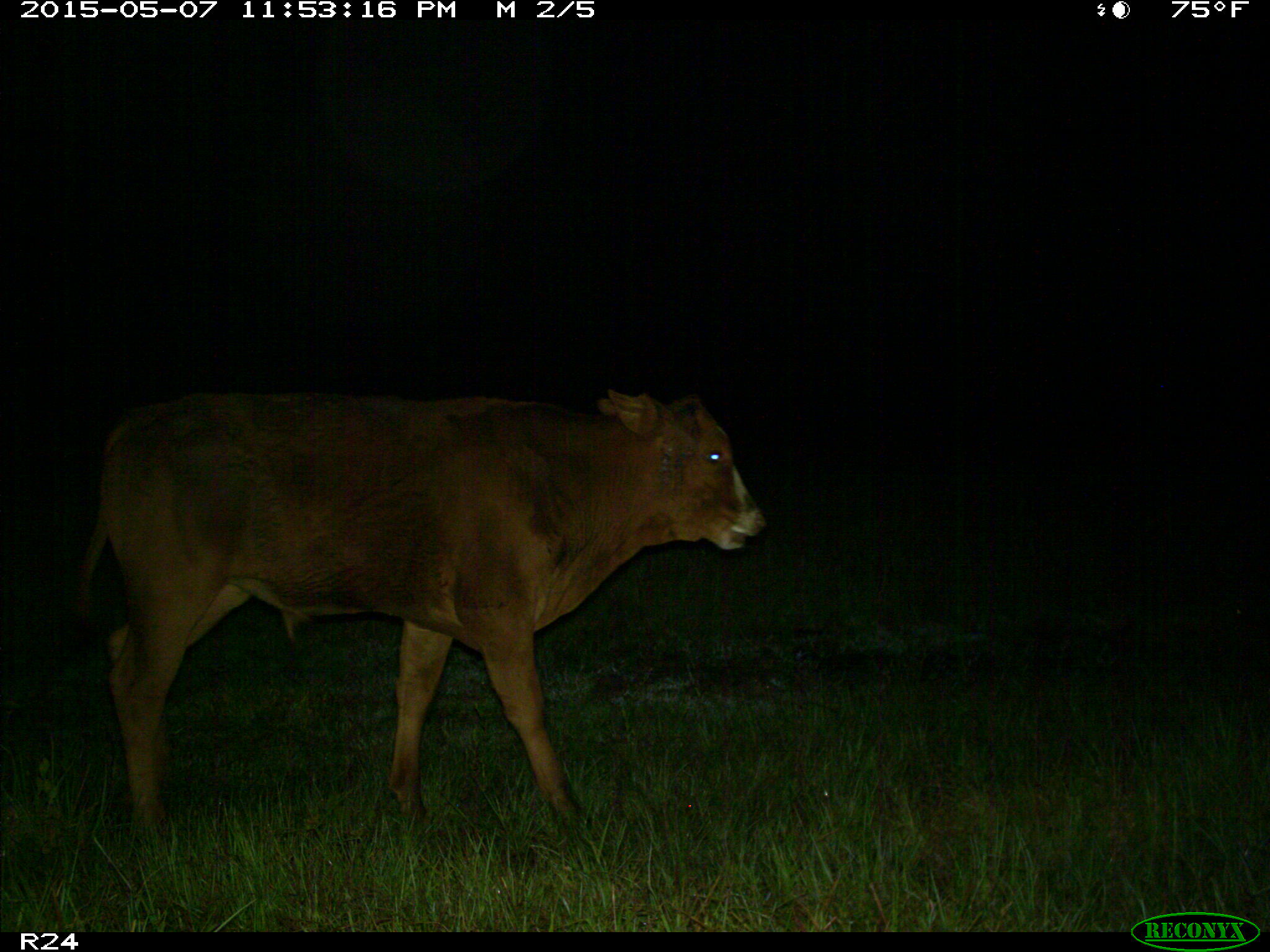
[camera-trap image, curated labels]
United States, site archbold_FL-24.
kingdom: Animalia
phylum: Chordata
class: Mammalia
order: Artiodactyla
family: Bovidae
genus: Bos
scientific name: Bos taurus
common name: domestic cow